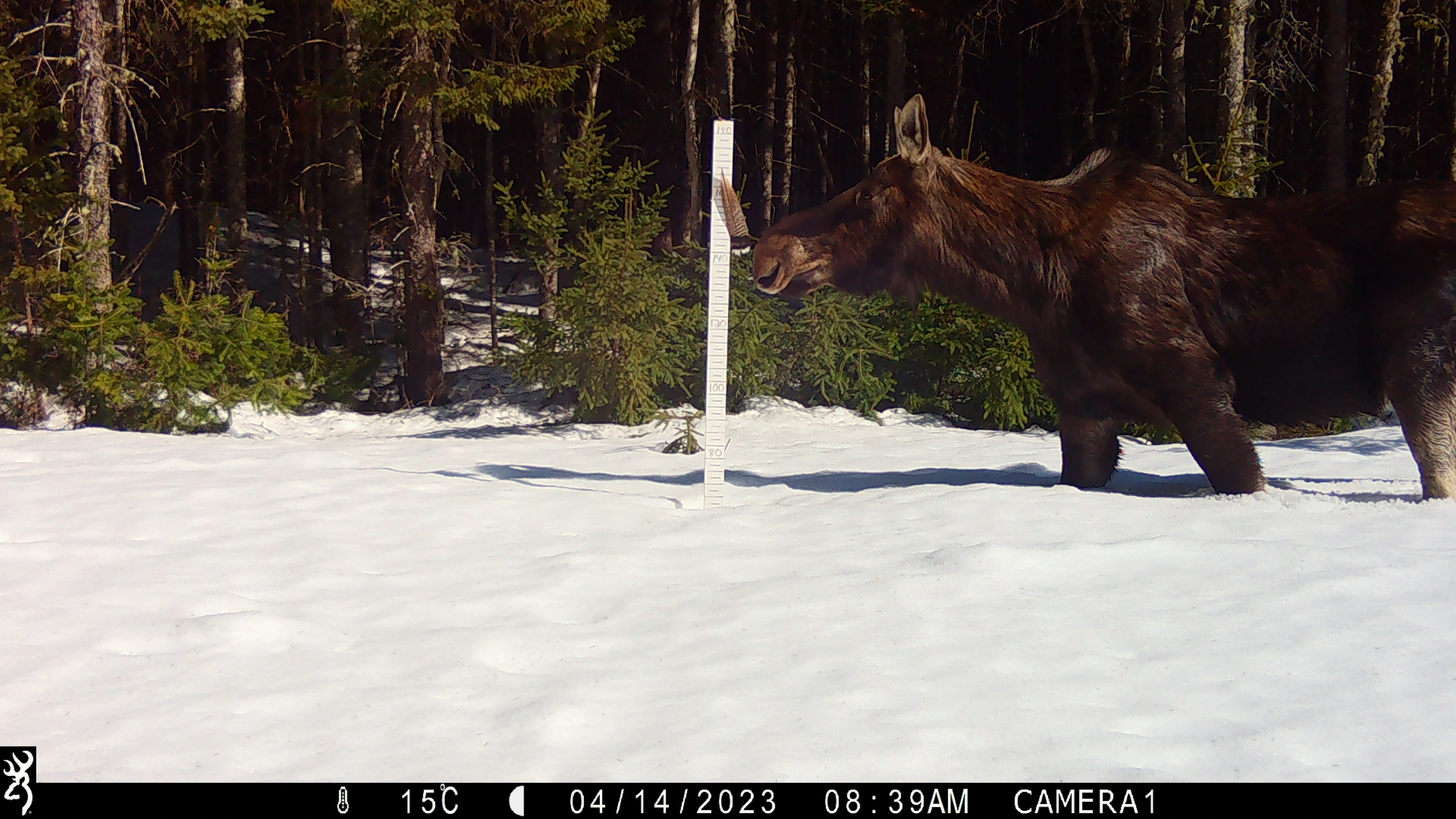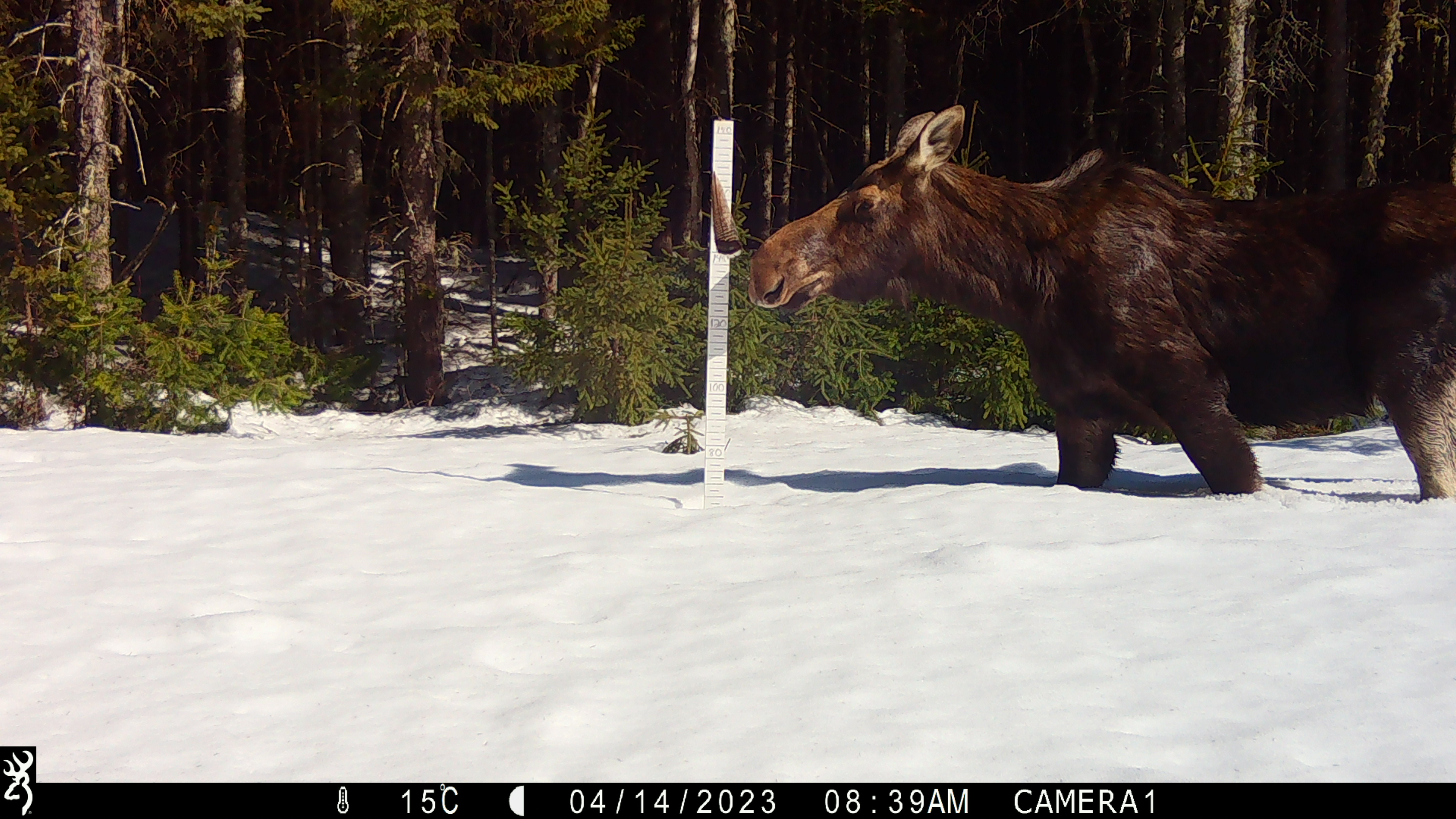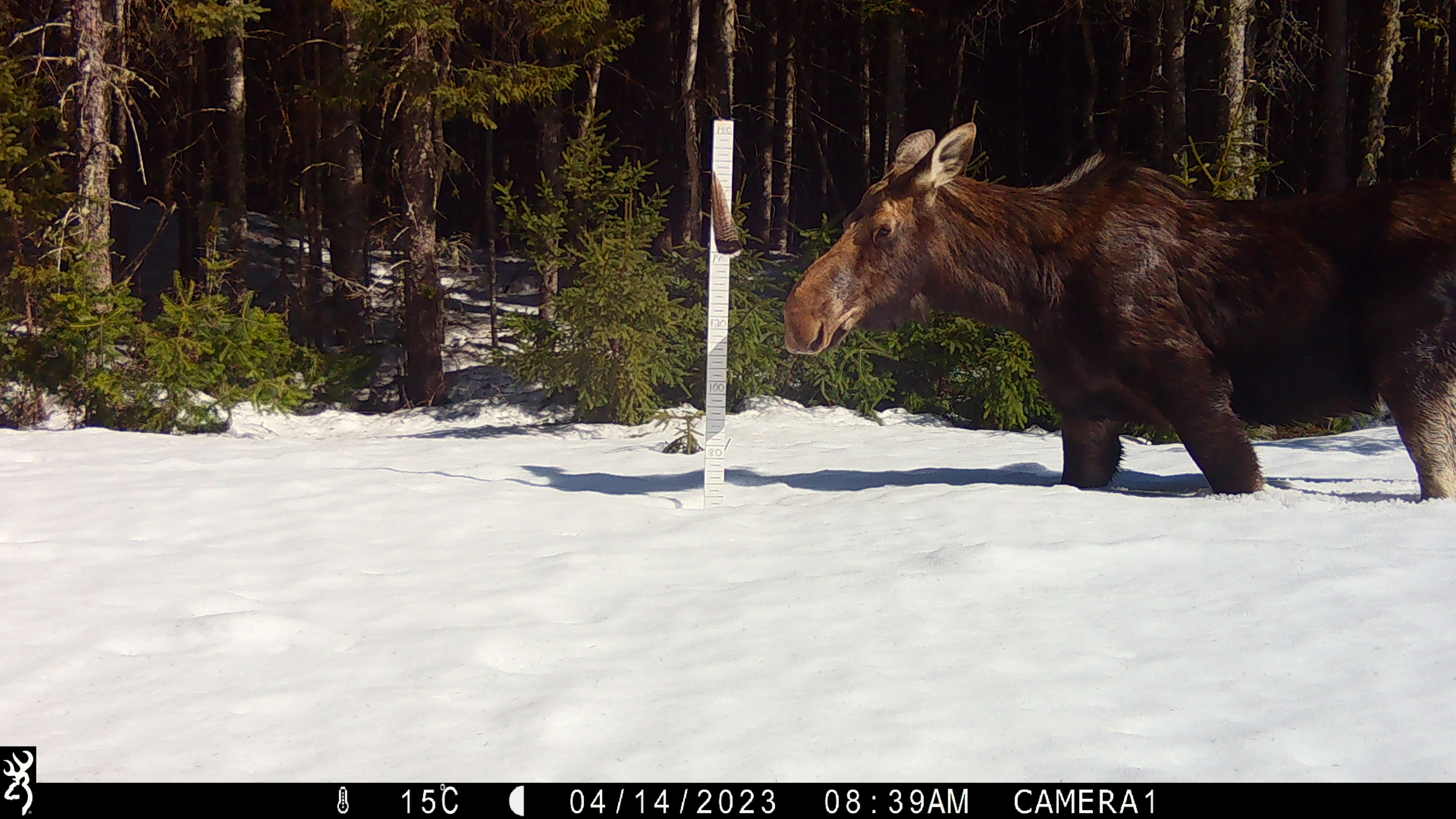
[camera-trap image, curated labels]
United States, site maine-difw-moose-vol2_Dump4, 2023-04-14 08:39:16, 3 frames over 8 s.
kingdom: Animalia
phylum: Chordata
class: Mammalia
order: Artiodactyla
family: Cervidae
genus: Alces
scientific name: Alces alces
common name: moose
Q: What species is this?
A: Moose (Alces alces).